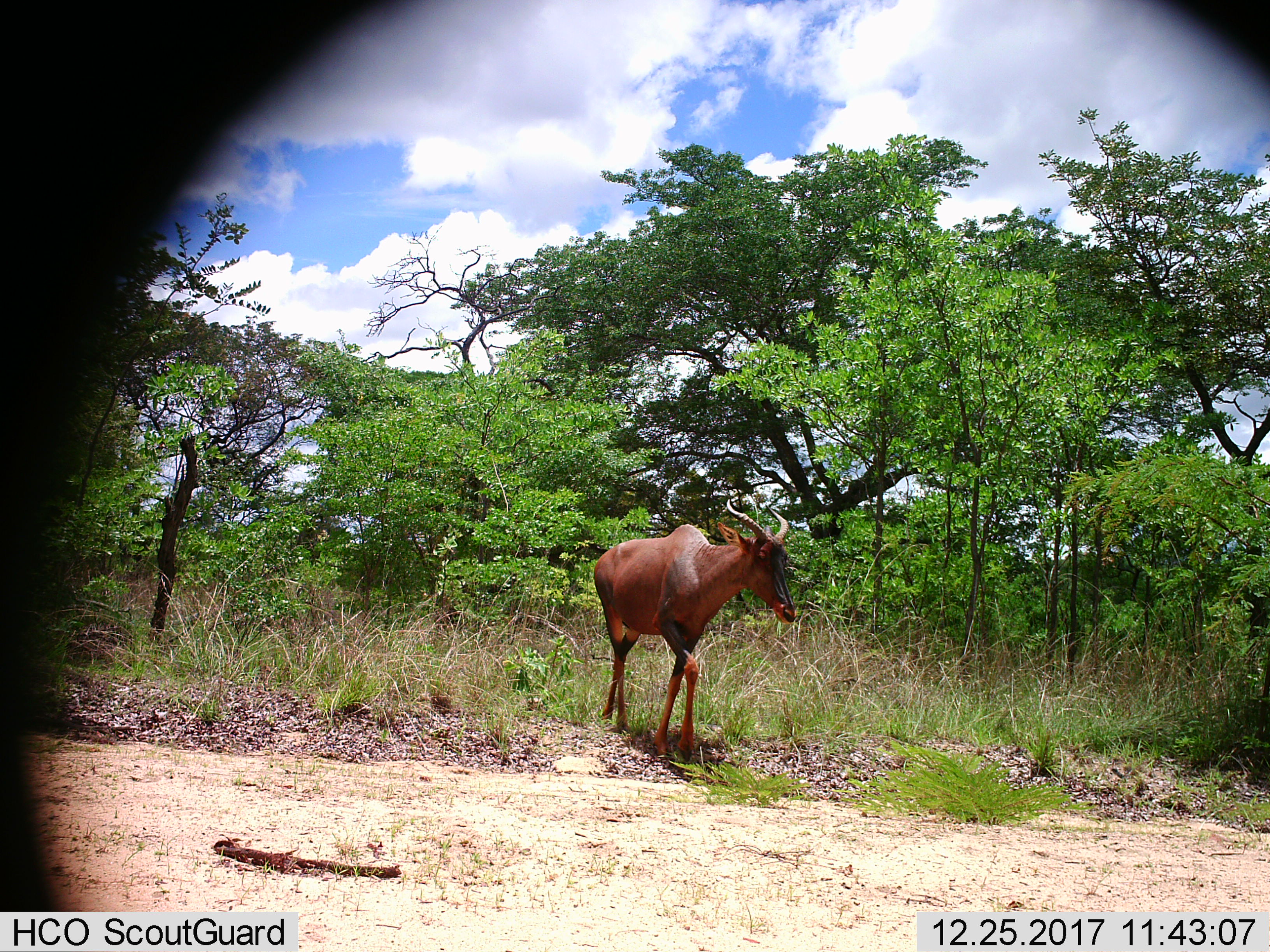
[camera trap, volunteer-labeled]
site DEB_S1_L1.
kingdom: Animalia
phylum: Chordata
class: Mammalia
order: Artiodactyla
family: Bovidae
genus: Damaliscus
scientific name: Damaliscus lunatus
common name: tsessebe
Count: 1.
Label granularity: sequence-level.